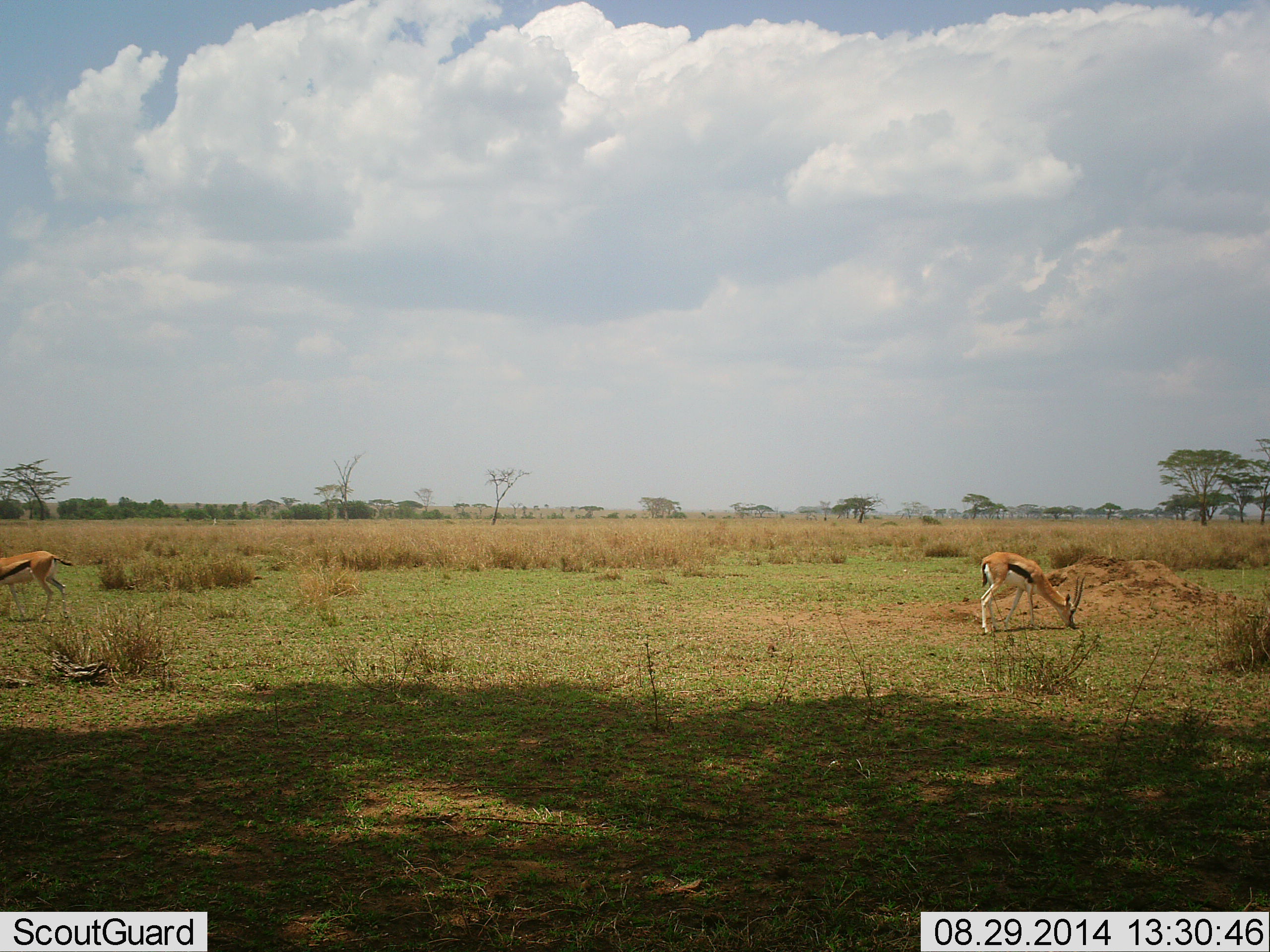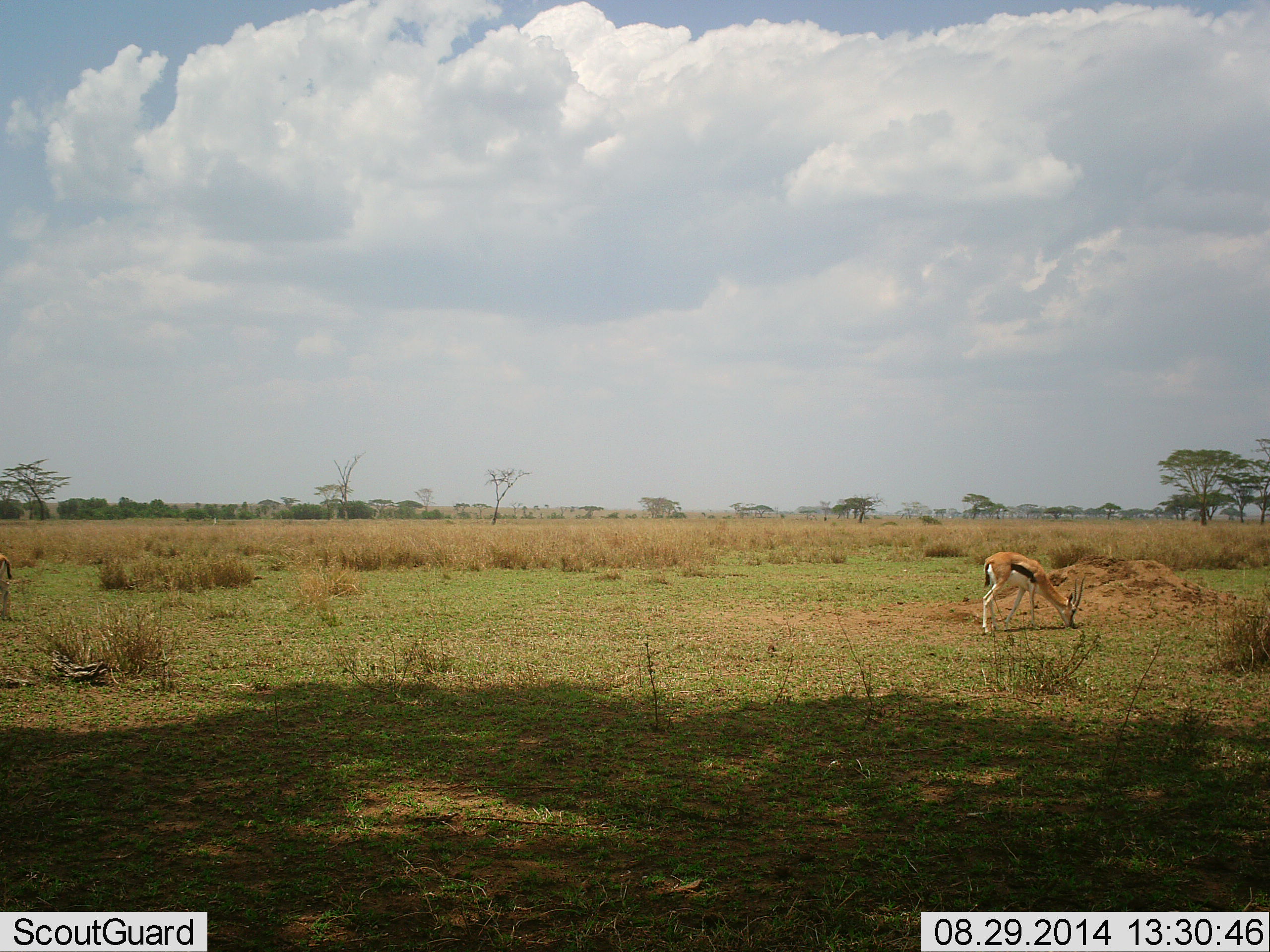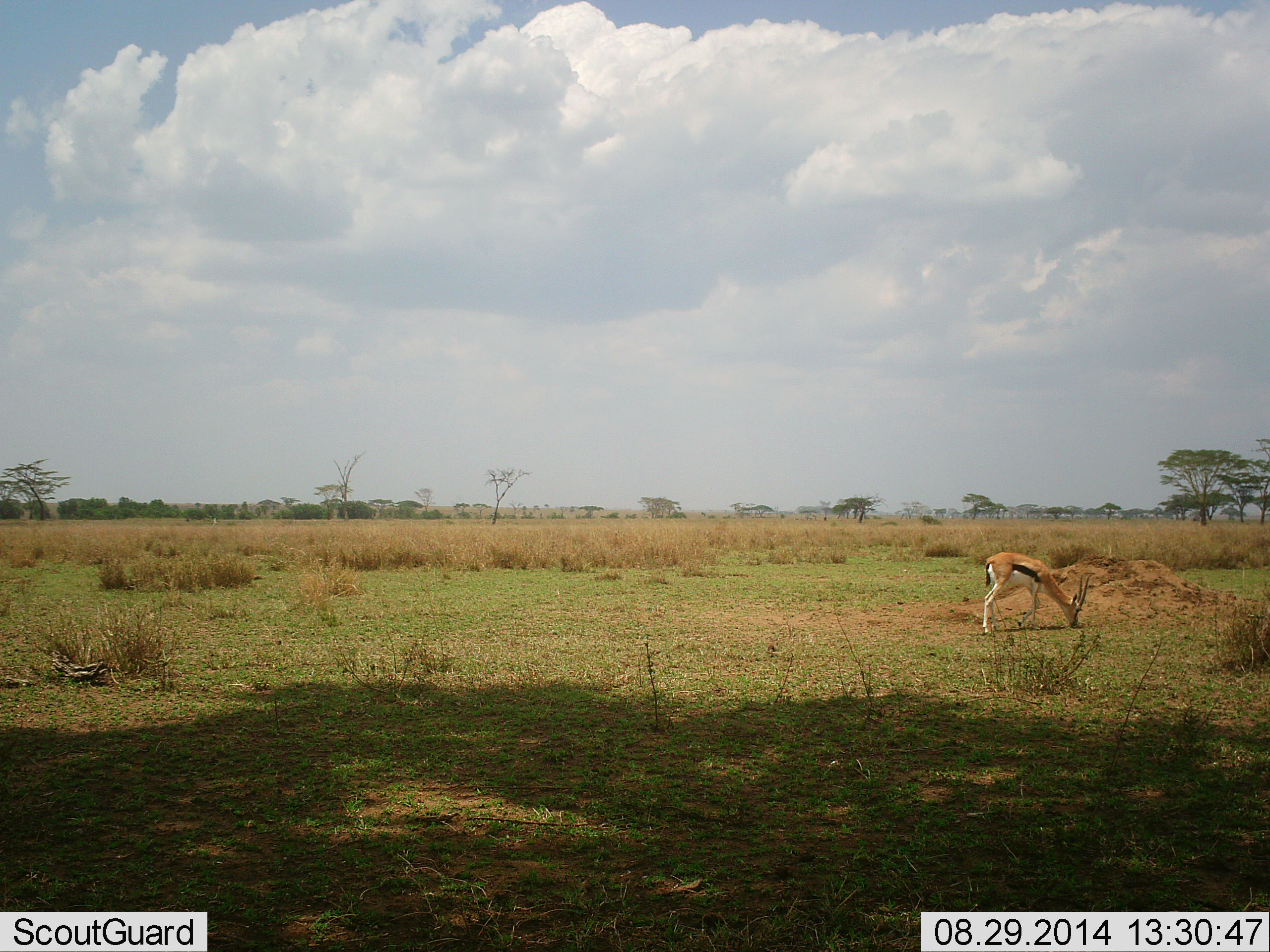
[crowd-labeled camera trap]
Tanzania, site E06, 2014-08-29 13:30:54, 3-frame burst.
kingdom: Animalia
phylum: Chordata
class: Mammalia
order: Artiodactyla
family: Bovidae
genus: Eudorcas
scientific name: Eudorcas thomsonii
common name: thomson's gazelle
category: gazellethomsons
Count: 2.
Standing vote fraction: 30%.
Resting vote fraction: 0%.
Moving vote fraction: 80%.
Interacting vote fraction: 0%.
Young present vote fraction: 0%.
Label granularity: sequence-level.